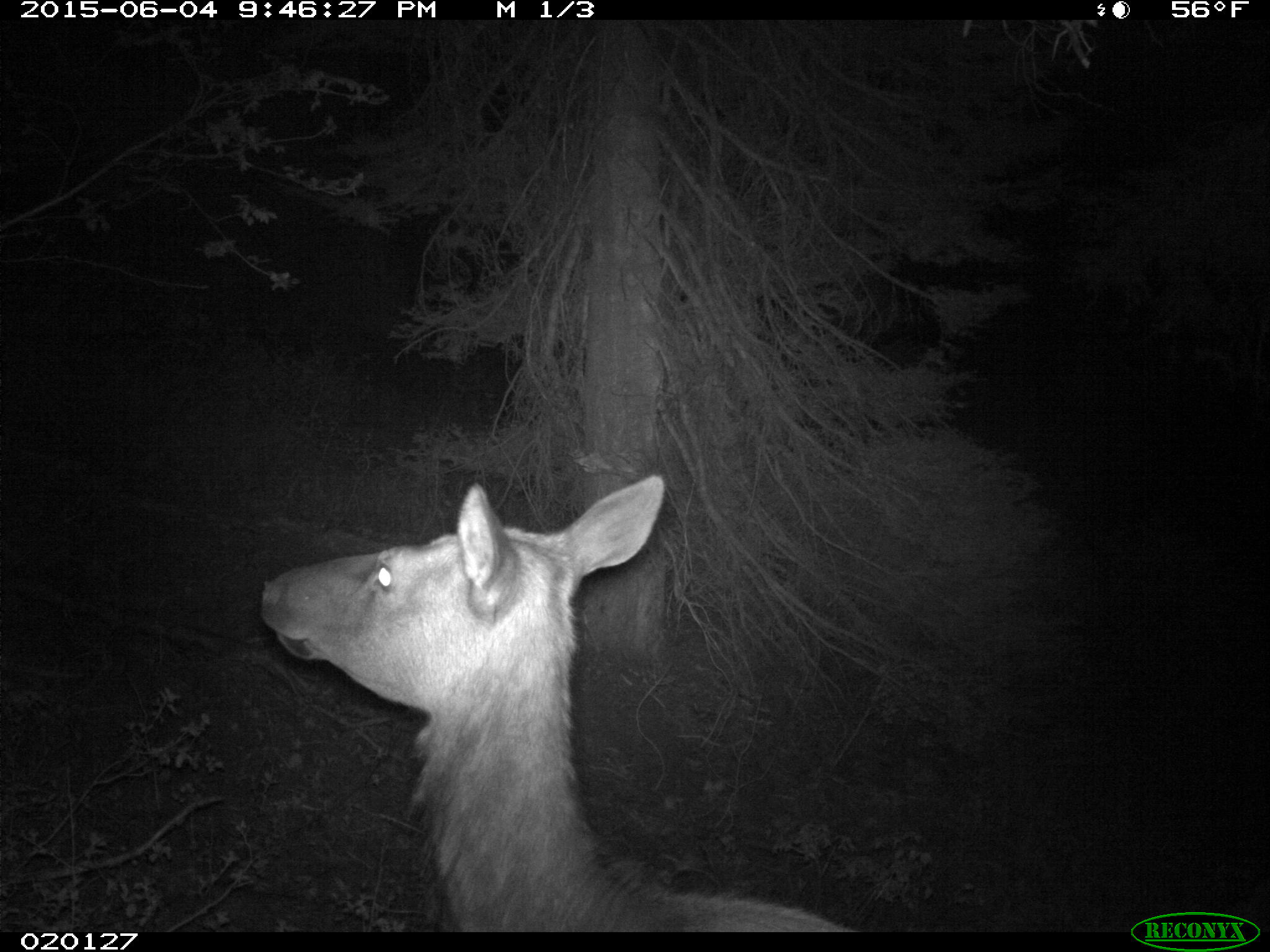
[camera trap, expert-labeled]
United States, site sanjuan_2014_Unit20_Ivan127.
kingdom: Animalia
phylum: Chordata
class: Mammalia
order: Artiodactyla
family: Cervidae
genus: Cervus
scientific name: Cervus elaphus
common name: red deer